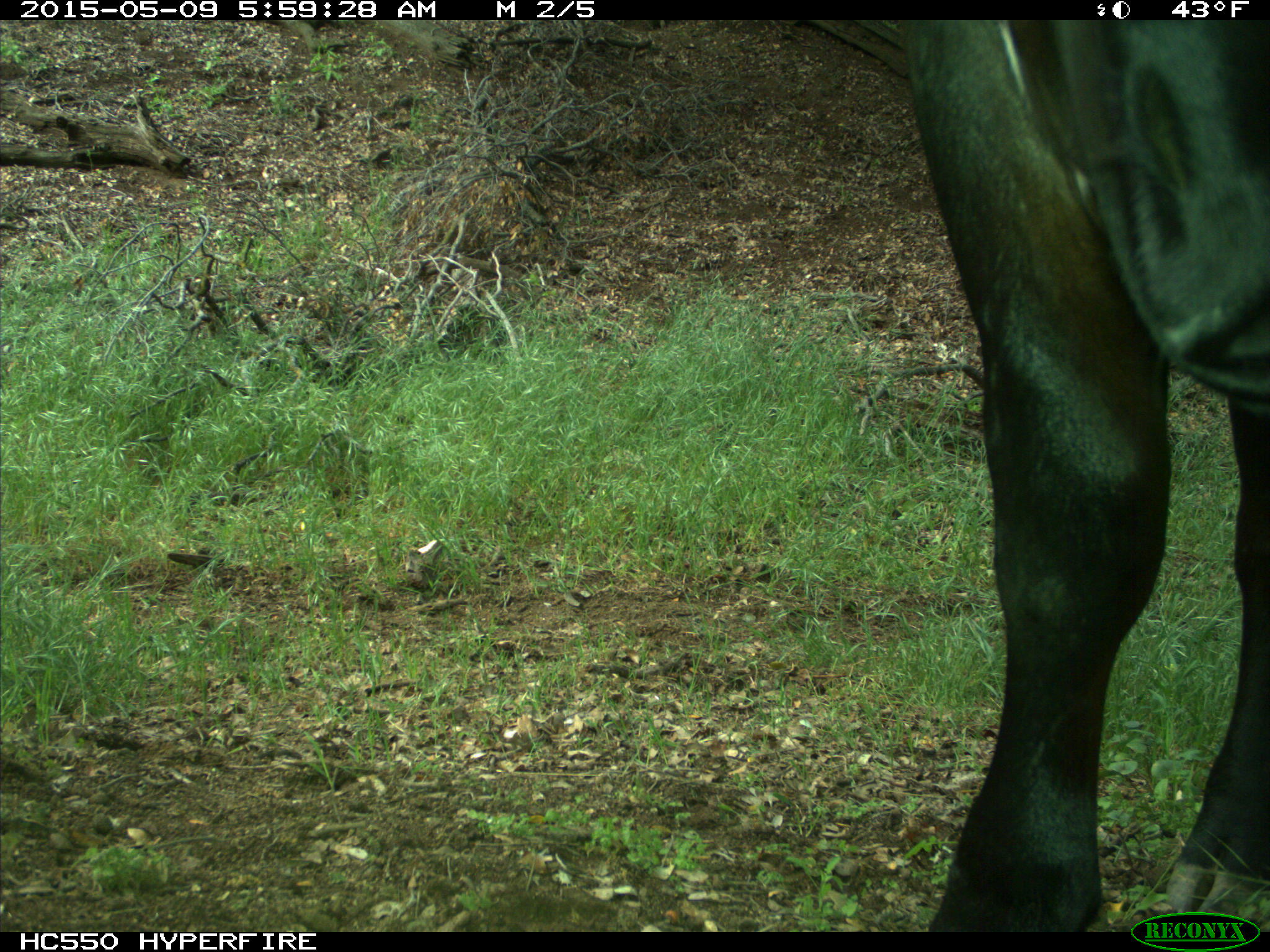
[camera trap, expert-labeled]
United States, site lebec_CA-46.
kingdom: Animalia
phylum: Chordata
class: Mammalia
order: Artiodactyla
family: Bovidae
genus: Bos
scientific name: Bos taurus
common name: domestic cow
Bos taurus (domestic cow).